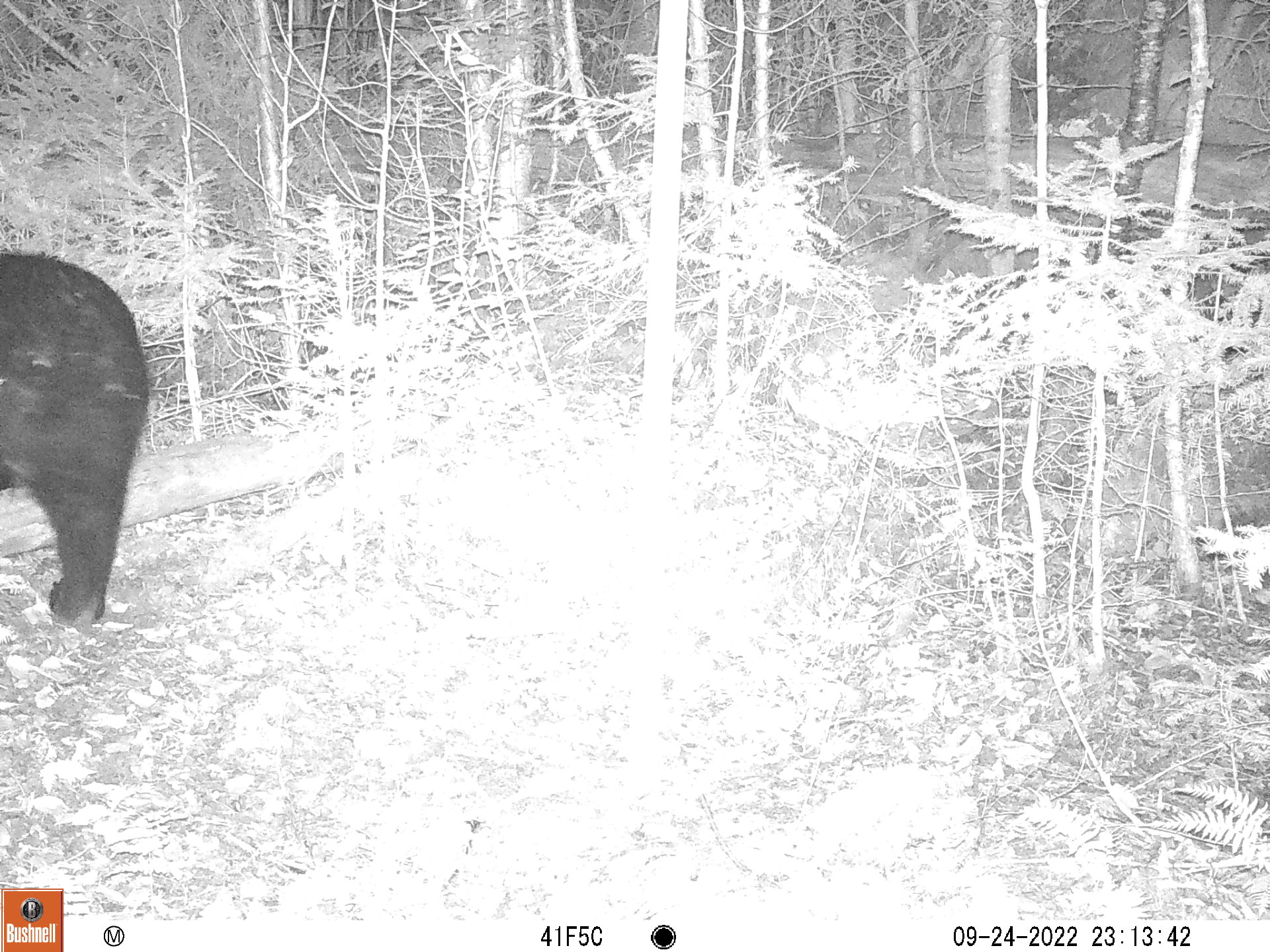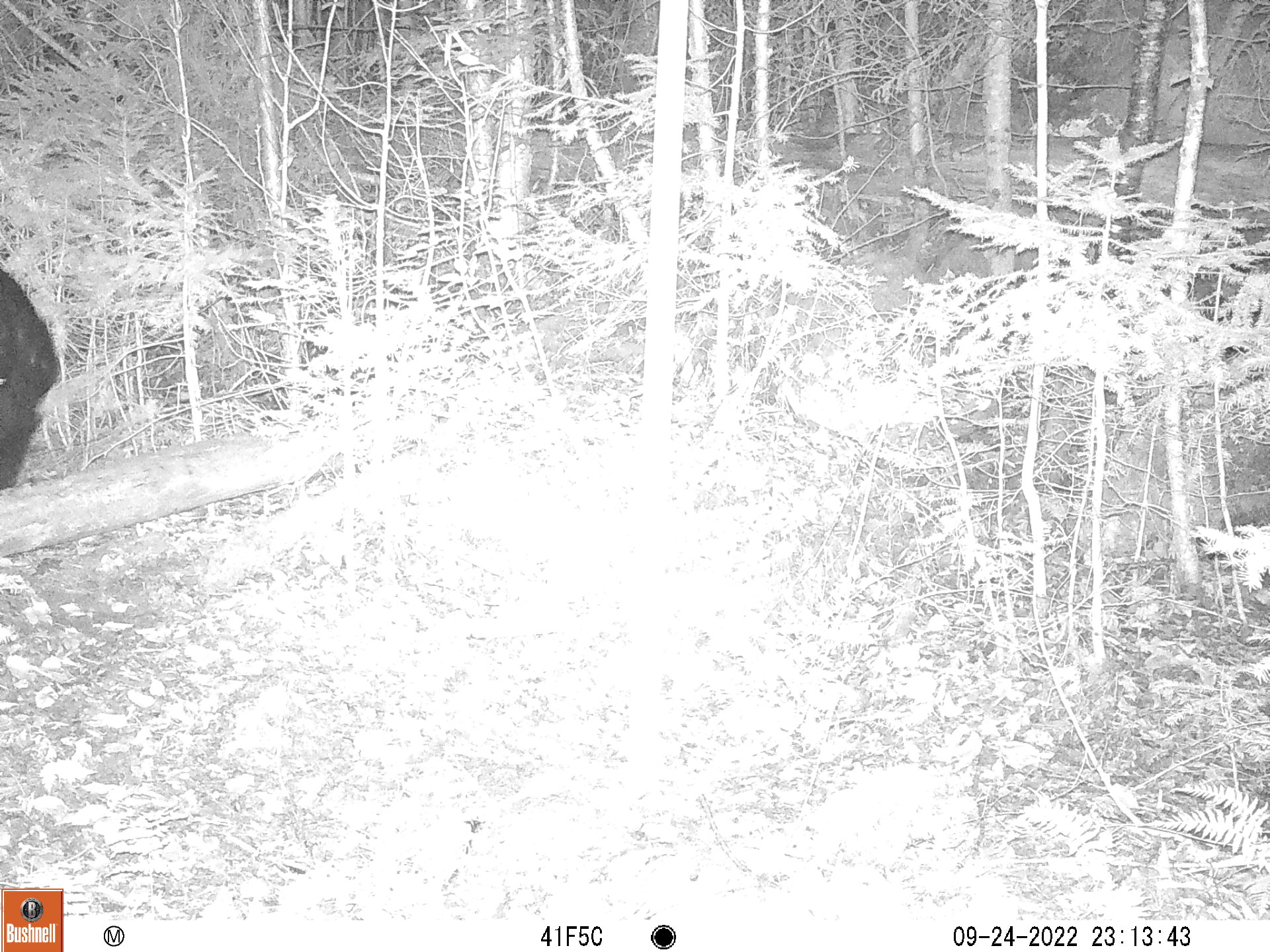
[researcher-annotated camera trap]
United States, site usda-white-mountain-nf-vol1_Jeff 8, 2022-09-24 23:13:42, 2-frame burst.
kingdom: Animalia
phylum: Chordata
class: Mammalia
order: Carnivora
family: Ursidae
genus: Ursus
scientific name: Ursus americanus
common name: black bear